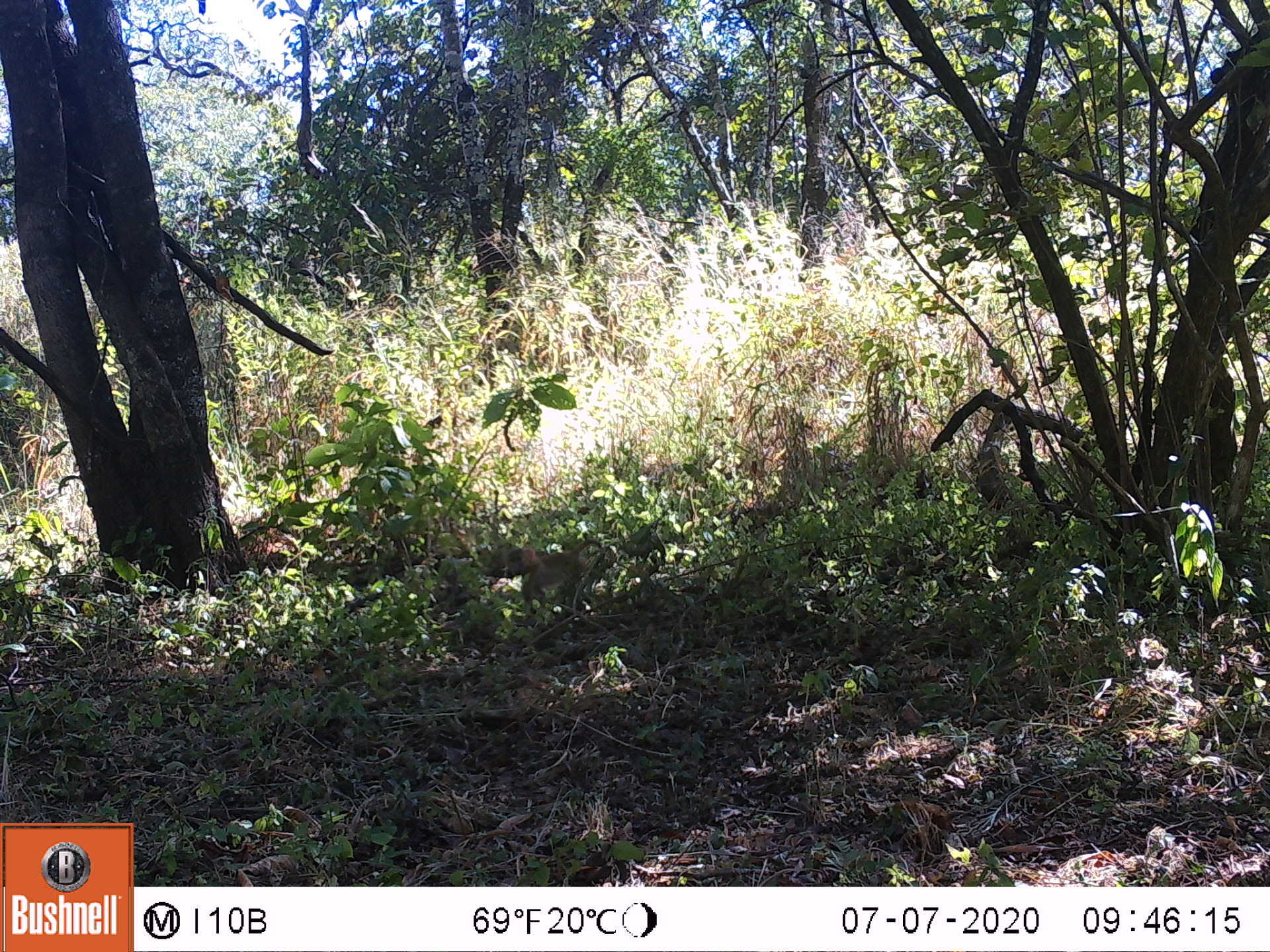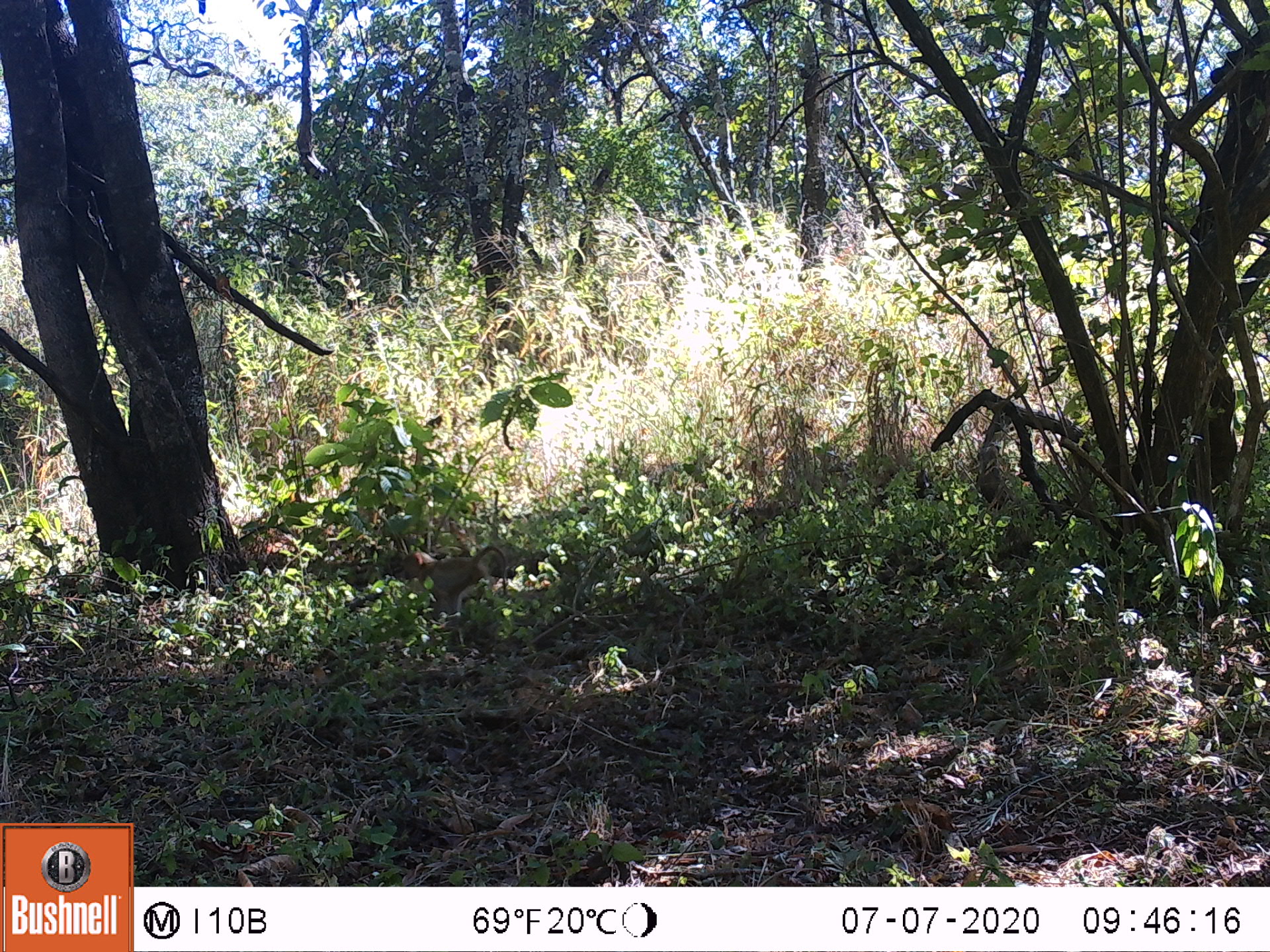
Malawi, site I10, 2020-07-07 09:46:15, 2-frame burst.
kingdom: Animalia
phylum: Chordata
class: Mammalia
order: Primates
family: Cercopithecidae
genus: Papio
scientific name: Papio cynocephalus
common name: yellow baboon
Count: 1.